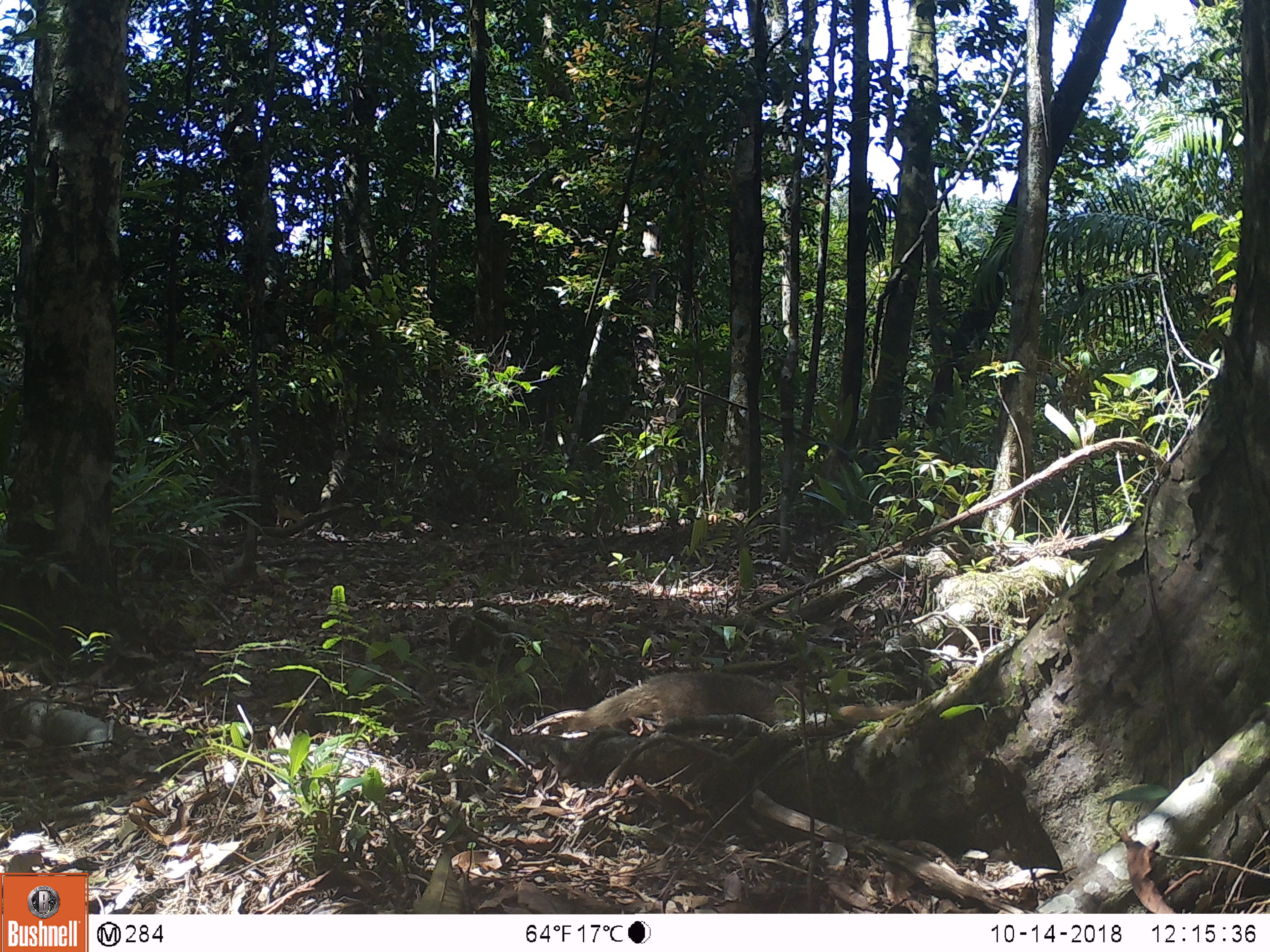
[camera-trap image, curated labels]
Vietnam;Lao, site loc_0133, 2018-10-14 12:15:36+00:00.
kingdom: Animalia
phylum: Chordata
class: Mammalia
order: Carnivora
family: Herpestidae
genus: Urva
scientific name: Urva urva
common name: crab-eating mongoose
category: crab eating mongoose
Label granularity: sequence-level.